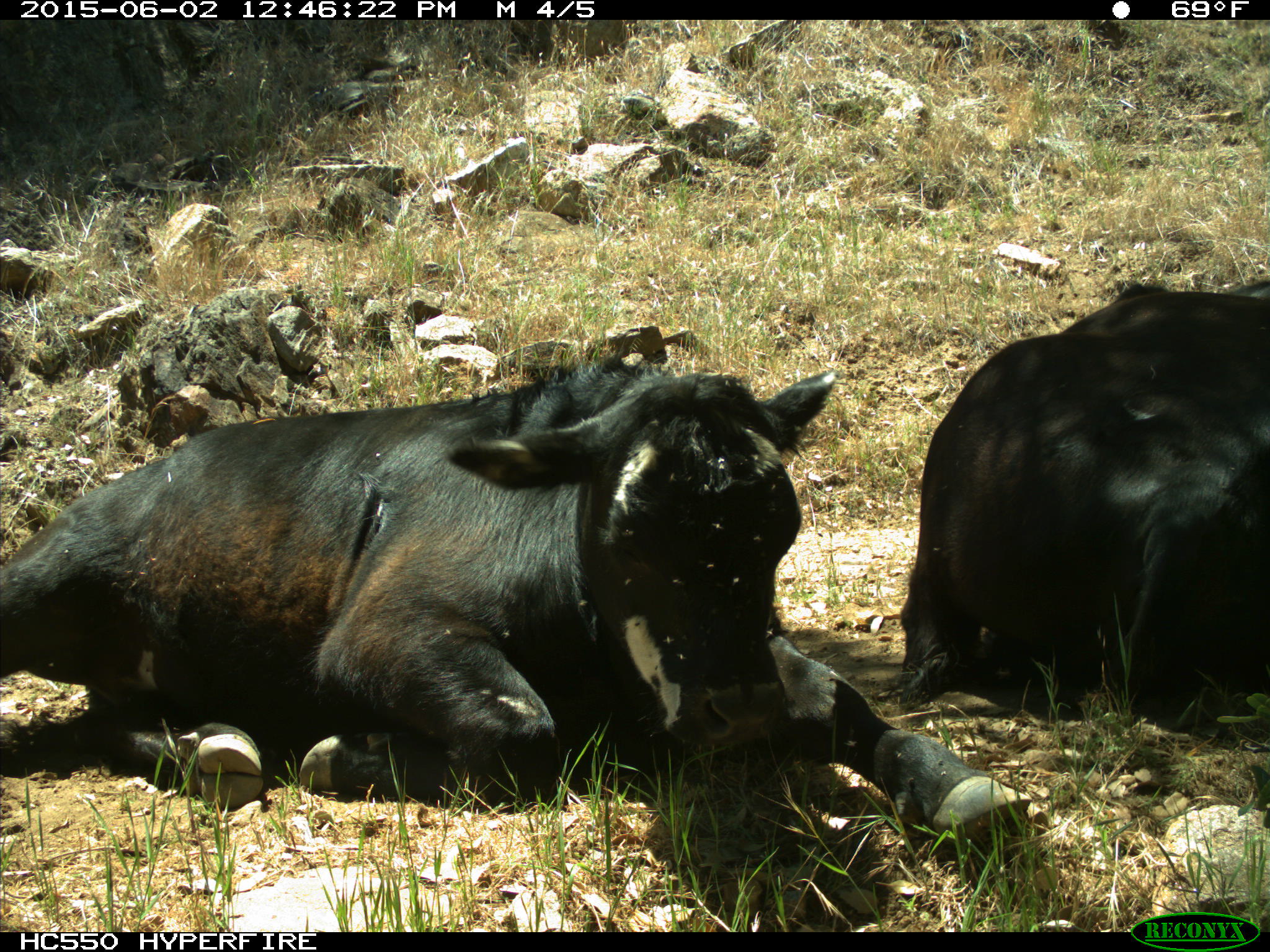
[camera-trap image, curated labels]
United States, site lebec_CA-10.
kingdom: Animalia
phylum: Chordata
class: Mammalia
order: Artiodactyla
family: Bovidae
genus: Bos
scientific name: Bos taurus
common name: domestic cow